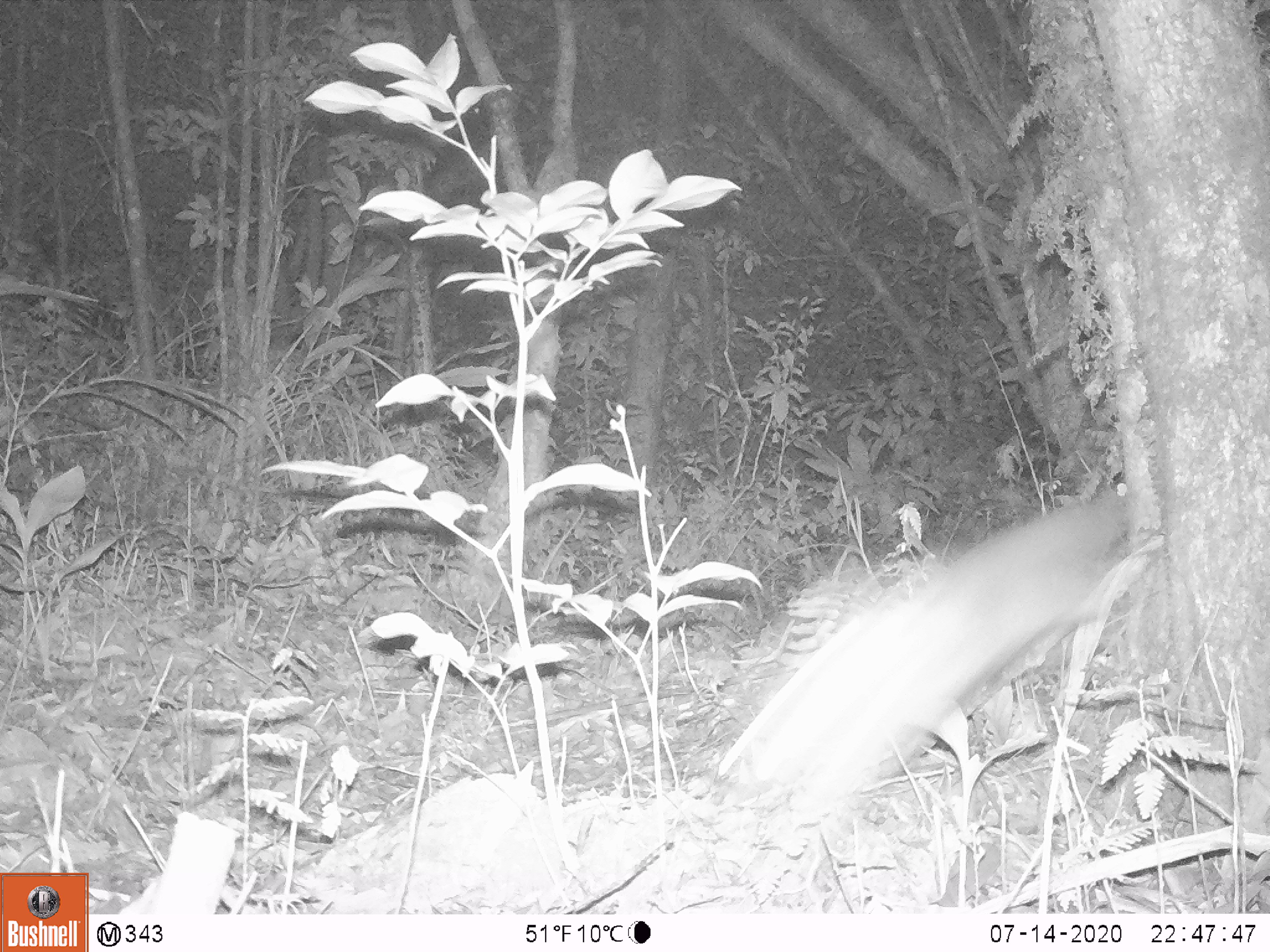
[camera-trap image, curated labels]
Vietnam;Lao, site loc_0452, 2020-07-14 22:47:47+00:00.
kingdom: Animalia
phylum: Chordata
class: Mammalia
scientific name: Mammalia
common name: mammal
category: unidentified small mammal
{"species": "unidentified small mammal (mammal) (Mammalia)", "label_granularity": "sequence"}